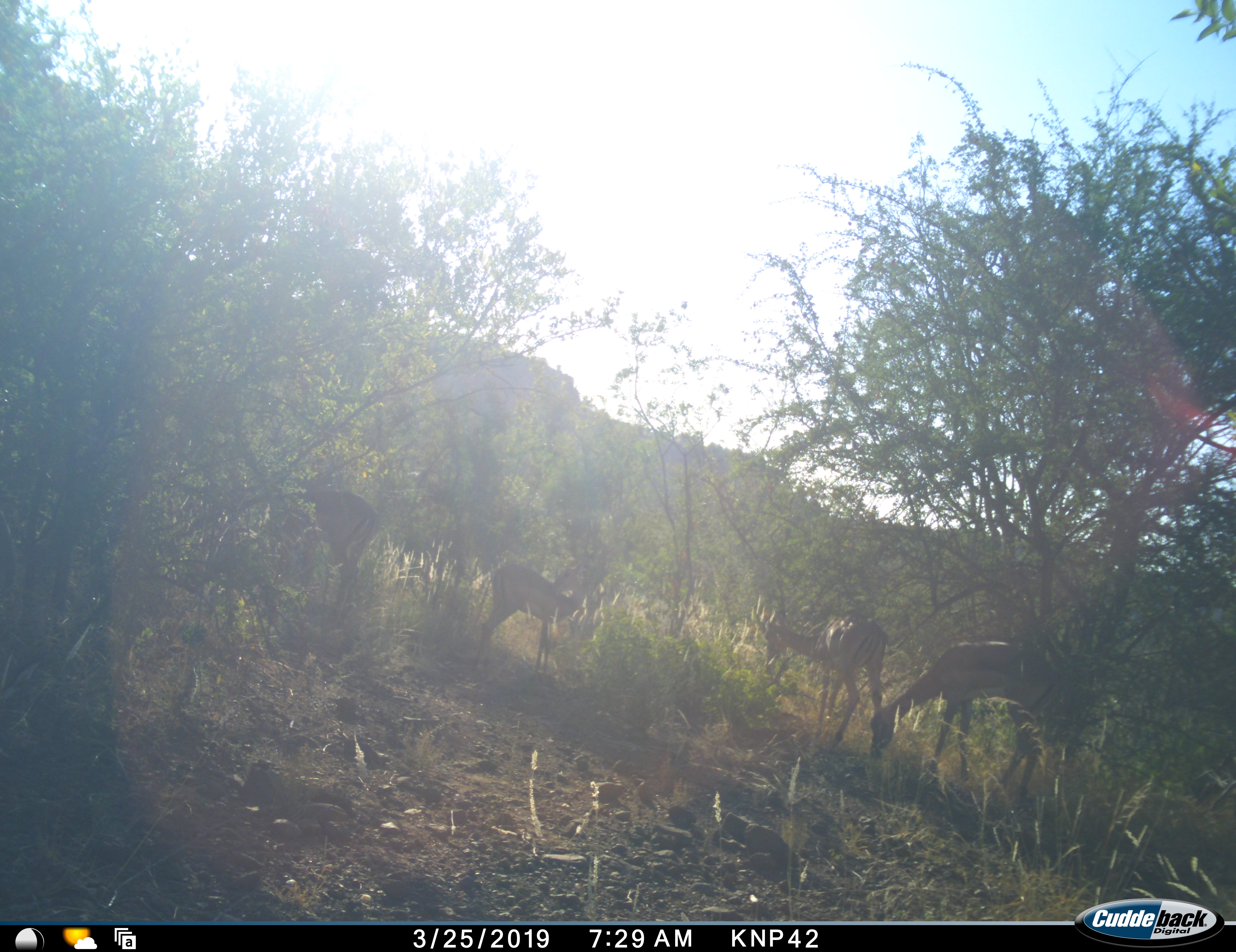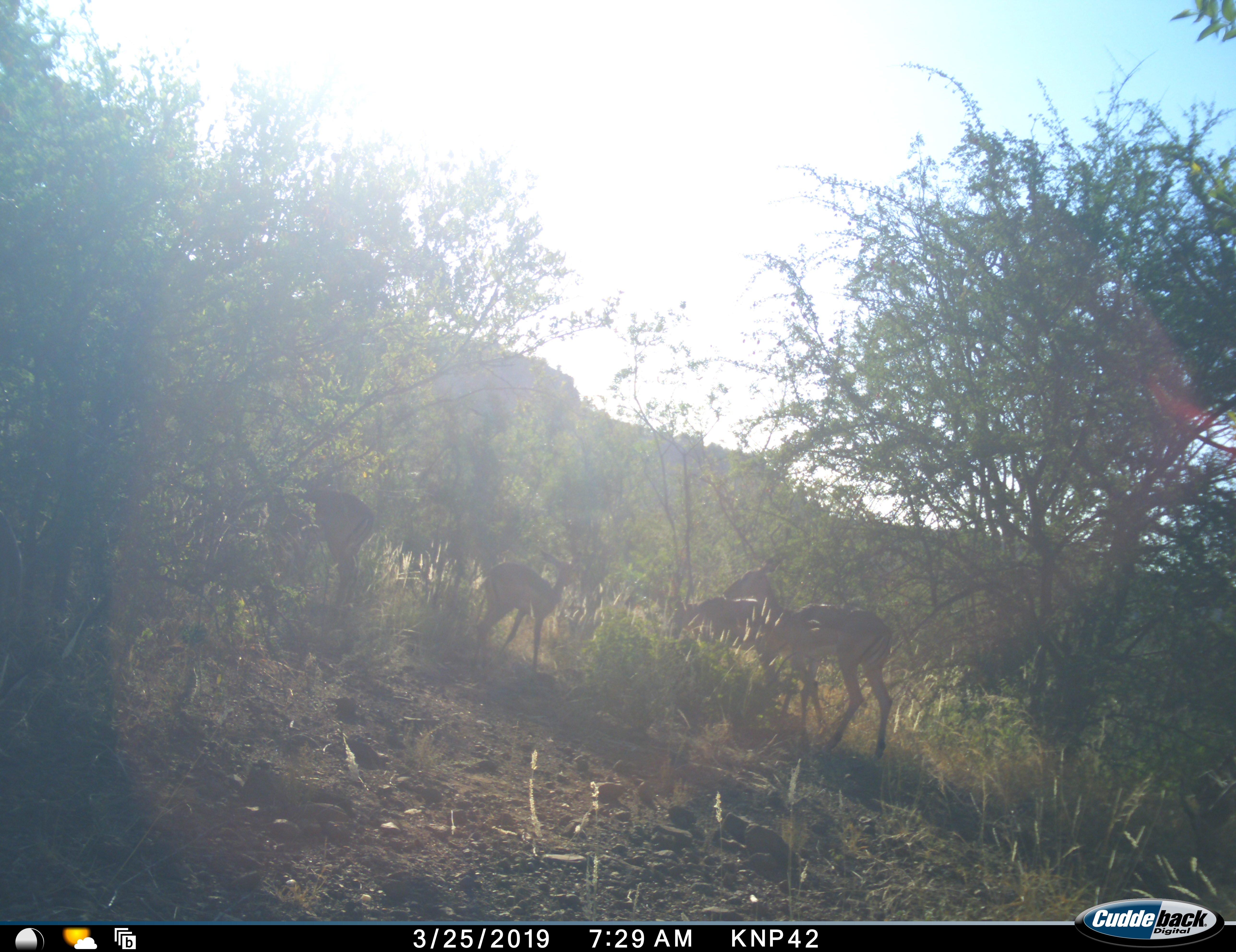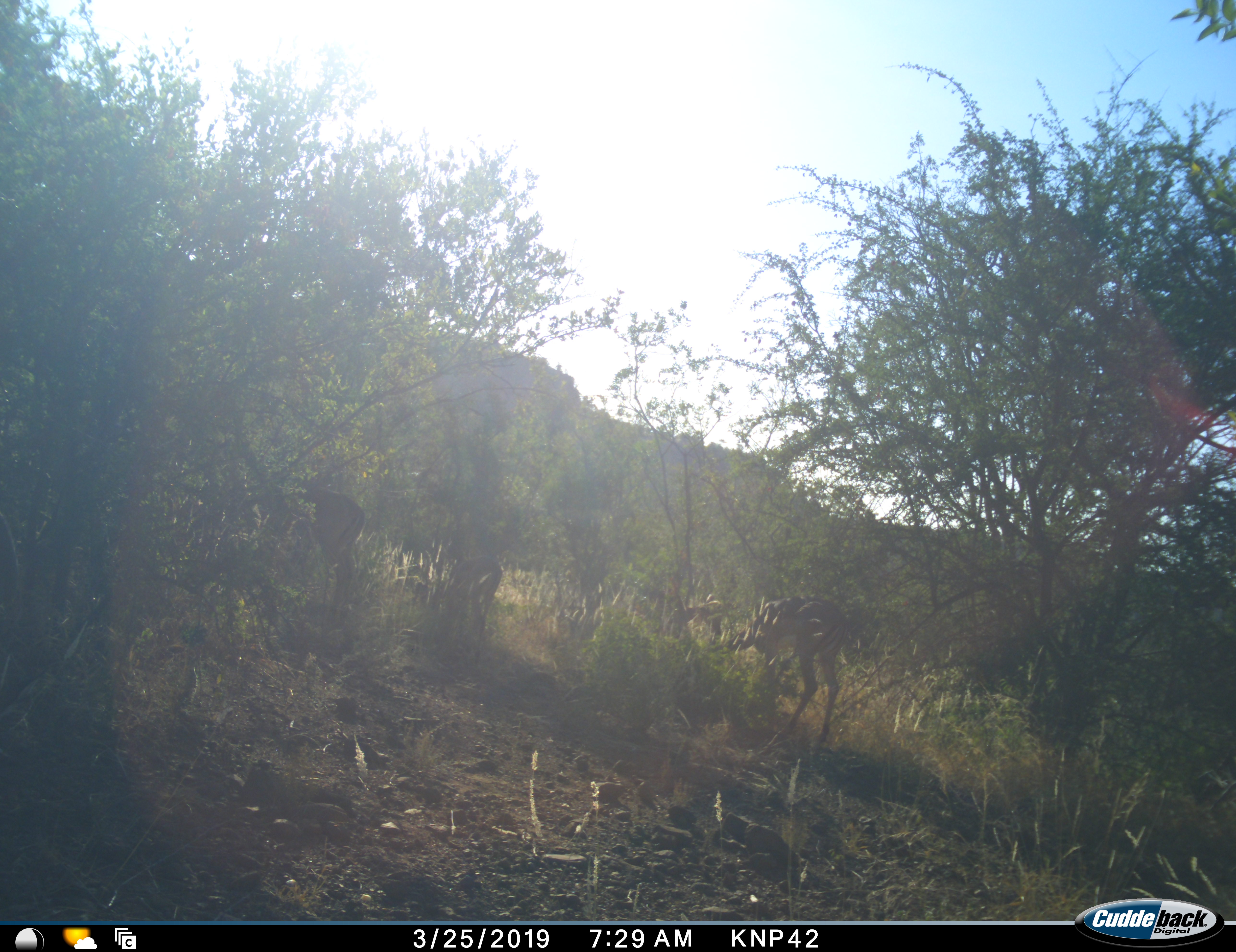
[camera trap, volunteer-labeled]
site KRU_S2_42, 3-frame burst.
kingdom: Animalia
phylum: Chordata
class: Mammalia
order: Artiodactyla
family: Bovidae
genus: Aepyceros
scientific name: Aepyceros melampus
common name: impala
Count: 4.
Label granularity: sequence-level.